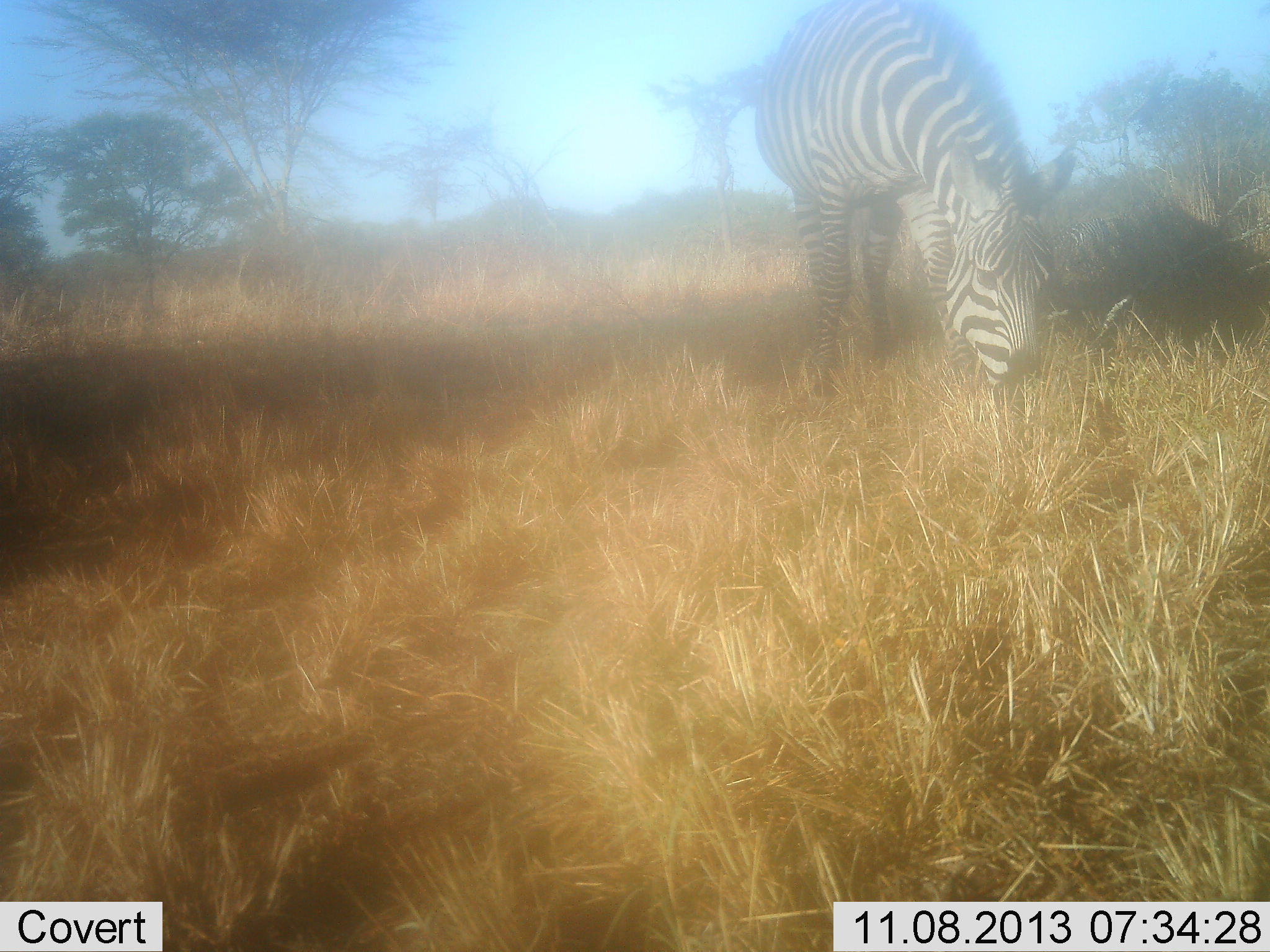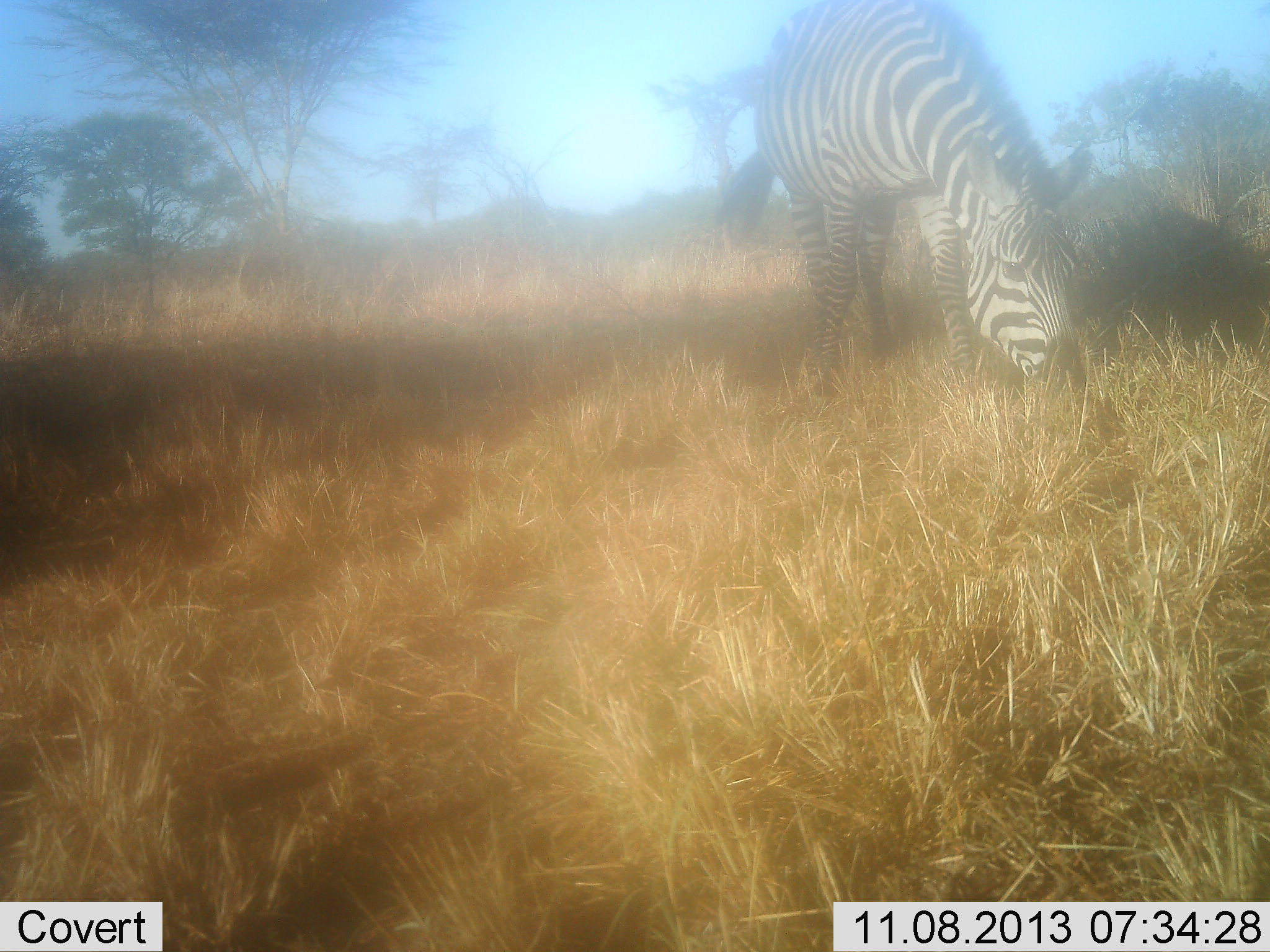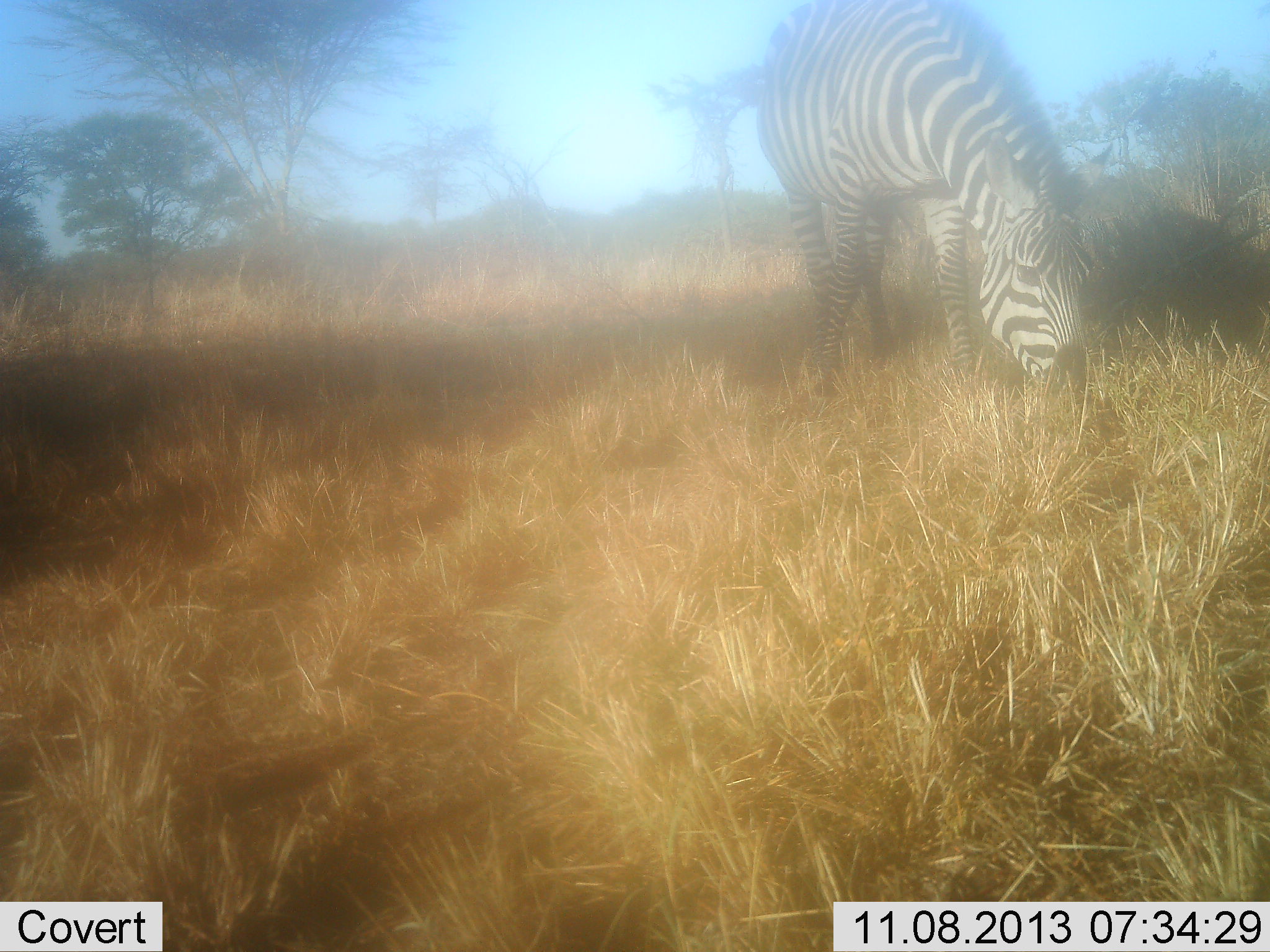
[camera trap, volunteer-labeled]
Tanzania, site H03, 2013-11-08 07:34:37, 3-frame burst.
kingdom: Animalia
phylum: Chordata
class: Mammalia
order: Perissodactyla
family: Equidae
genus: Equus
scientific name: Equus quagga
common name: plains zebra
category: zebra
Zebra (plains zebra) (Equus quagga), count 1. Behavior (volunteer vote fractions): standing 0%, resting 0%, moving 0%, interacting 0%. Young present (vote fraction): 0%. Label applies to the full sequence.